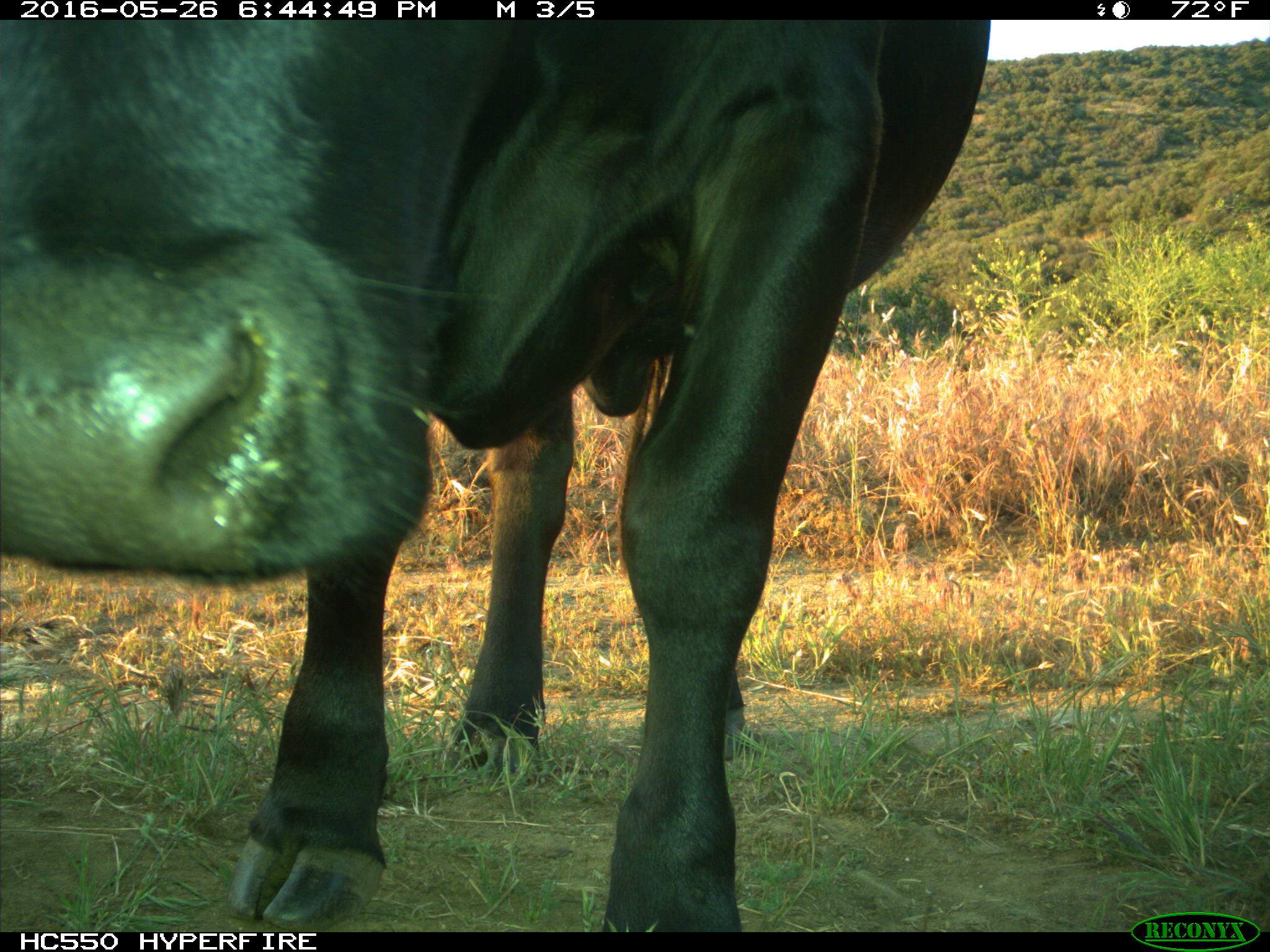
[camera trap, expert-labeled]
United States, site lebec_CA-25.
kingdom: Animalia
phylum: Chordata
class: Mammalia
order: Artiodactyla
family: Bovidae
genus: Bos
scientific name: Bos taurus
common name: domestic cow